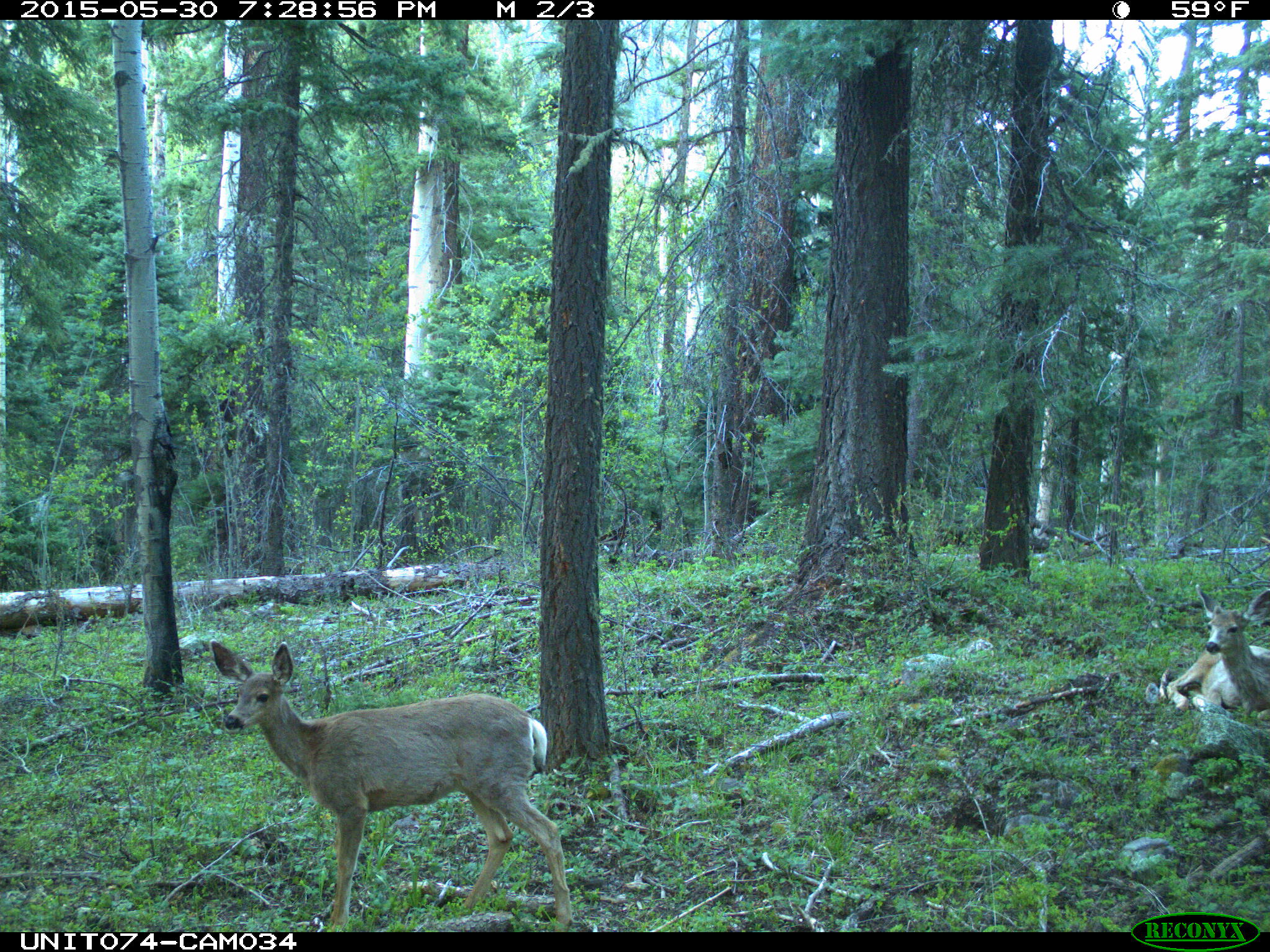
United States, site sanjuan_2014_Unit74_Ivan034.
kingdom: Animalia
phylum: Chordata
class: Mammalia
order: Artiodactyla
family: Cervidae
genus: Odocoileus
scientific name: Odocoileus hemionus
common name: mule deer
Odocoileus hemionus (mule deer).